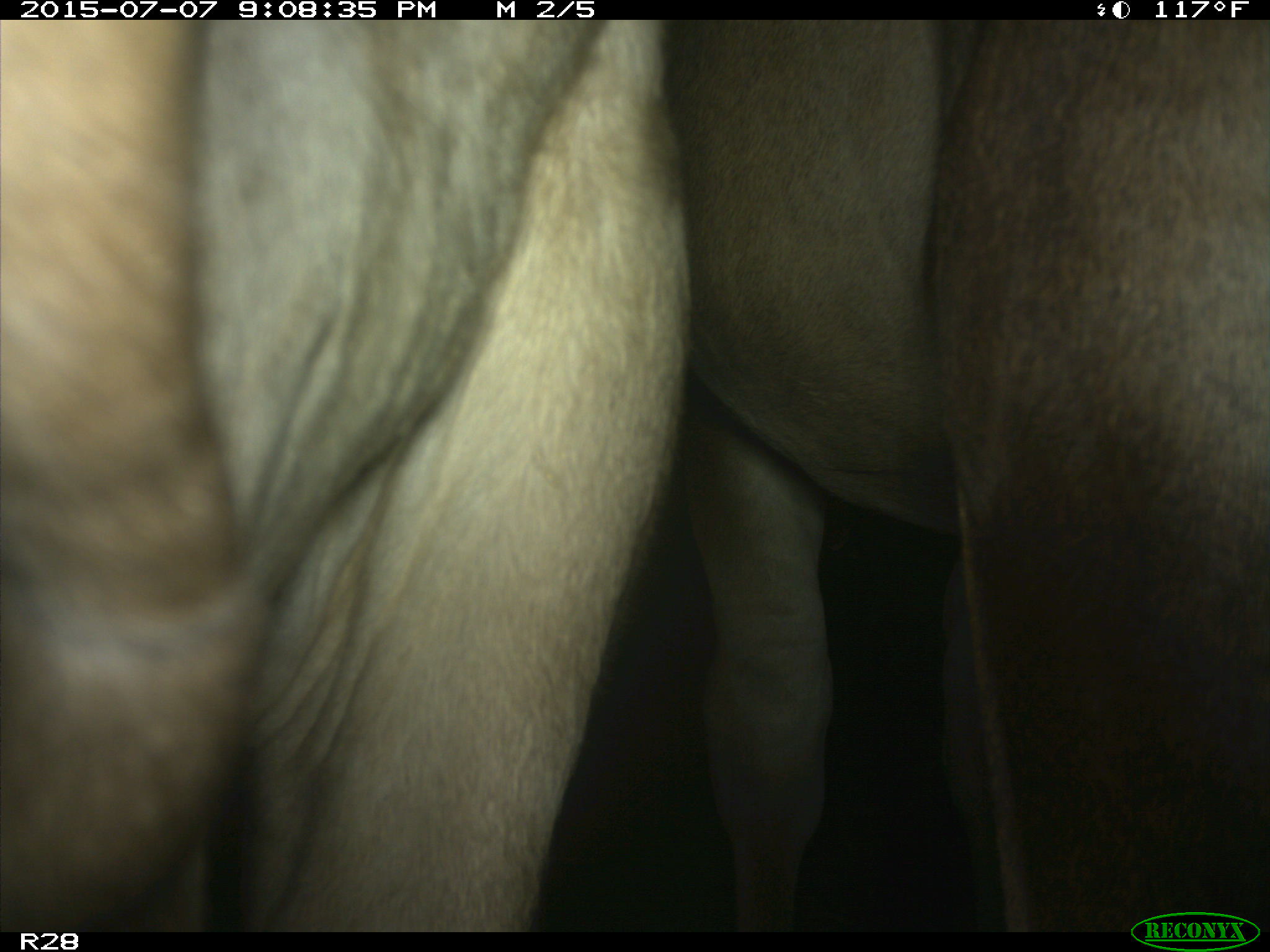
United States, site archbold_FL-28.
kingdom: Animalia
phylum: Chordata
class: Mammalia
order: Artiodactyla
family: Bovidae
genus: Bos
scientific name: Bos taurus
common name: domestic cow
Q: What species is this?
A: Bos taurus (domestic cow).